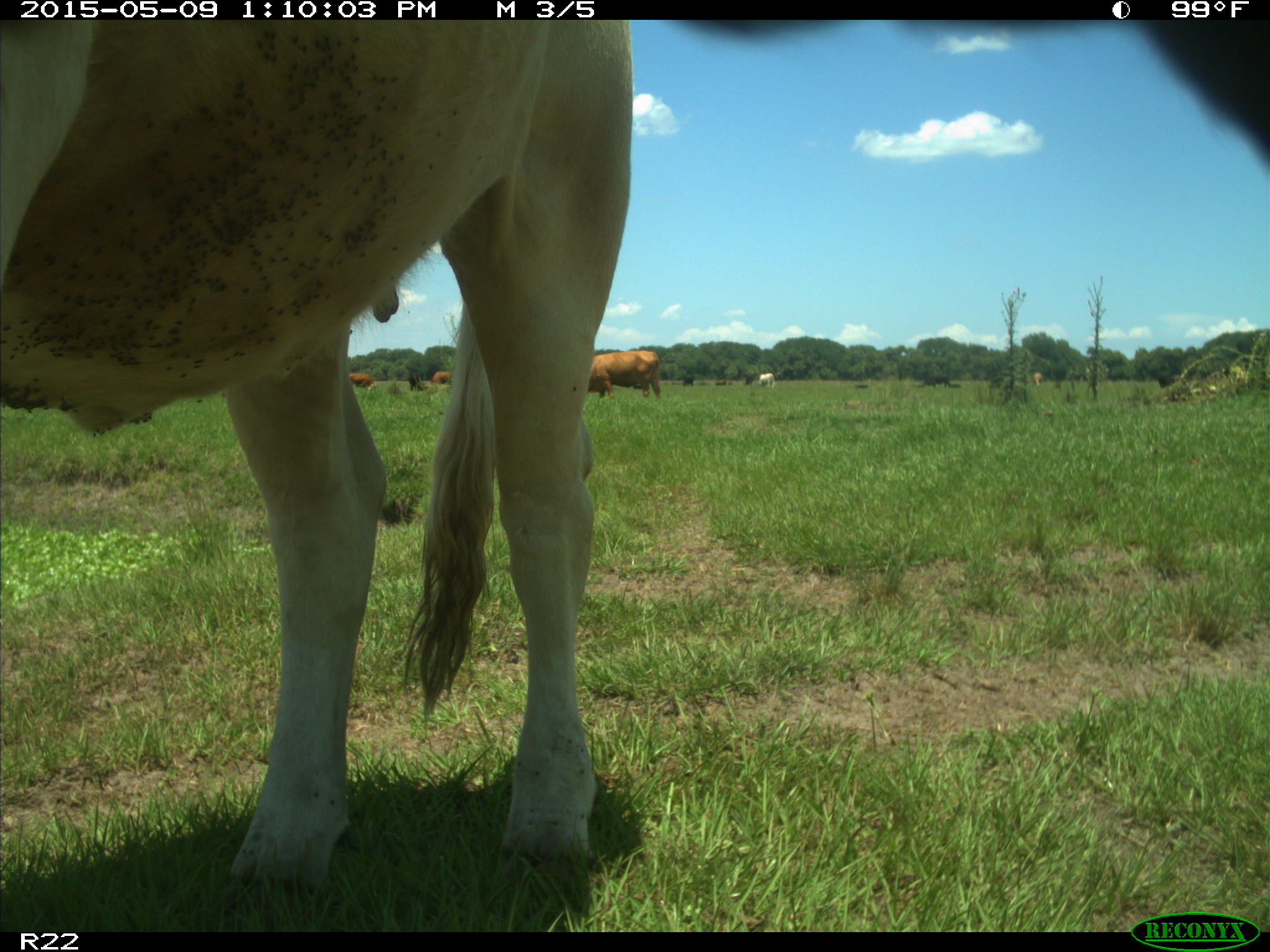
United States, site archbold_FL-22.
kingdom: Animalia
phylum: Chordata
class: Mammalia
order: Artiodactyla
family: Bovidae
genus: Bos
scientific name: Bos taurus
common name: domestic cow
Bos taurus (domestic cow).